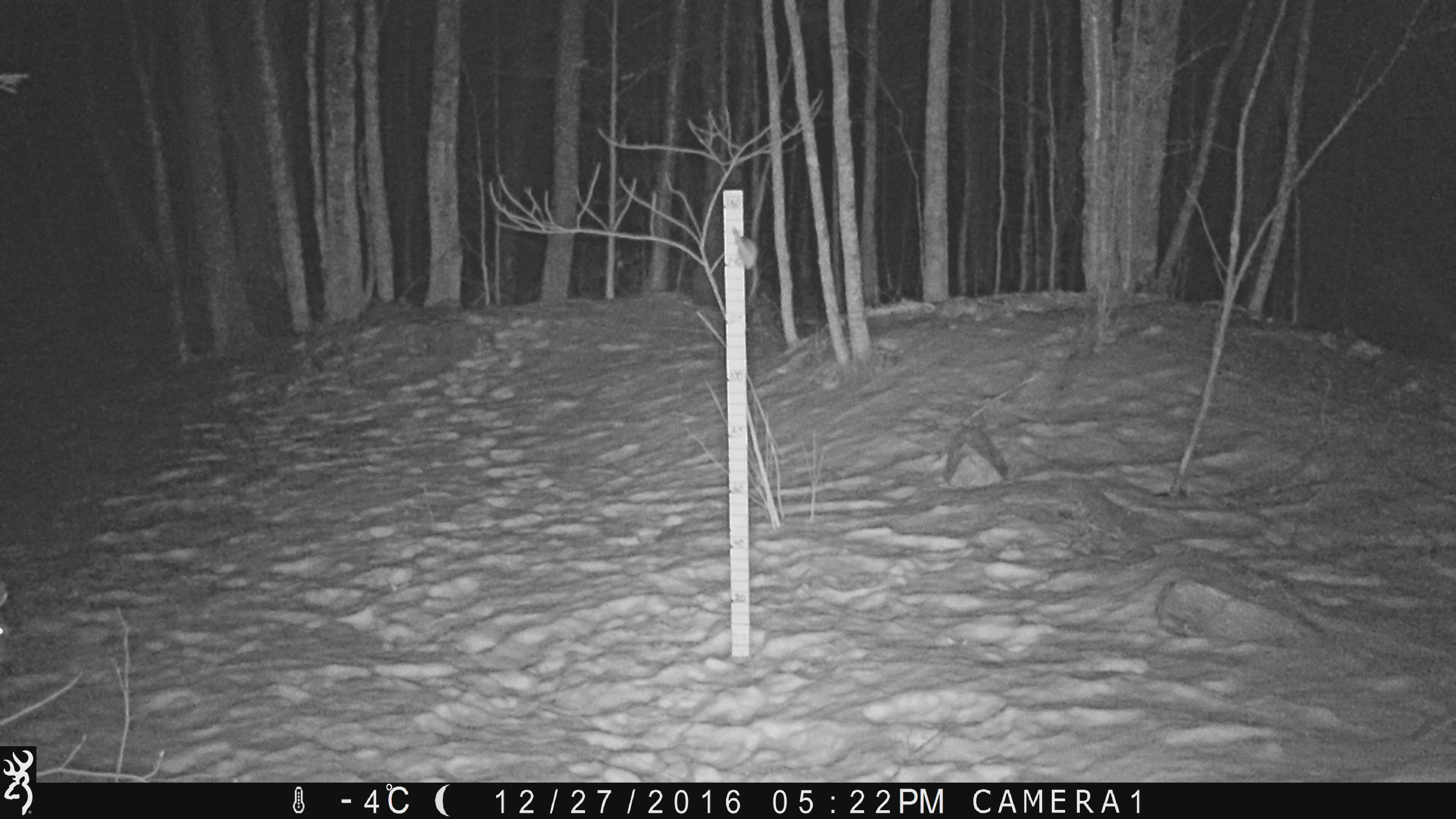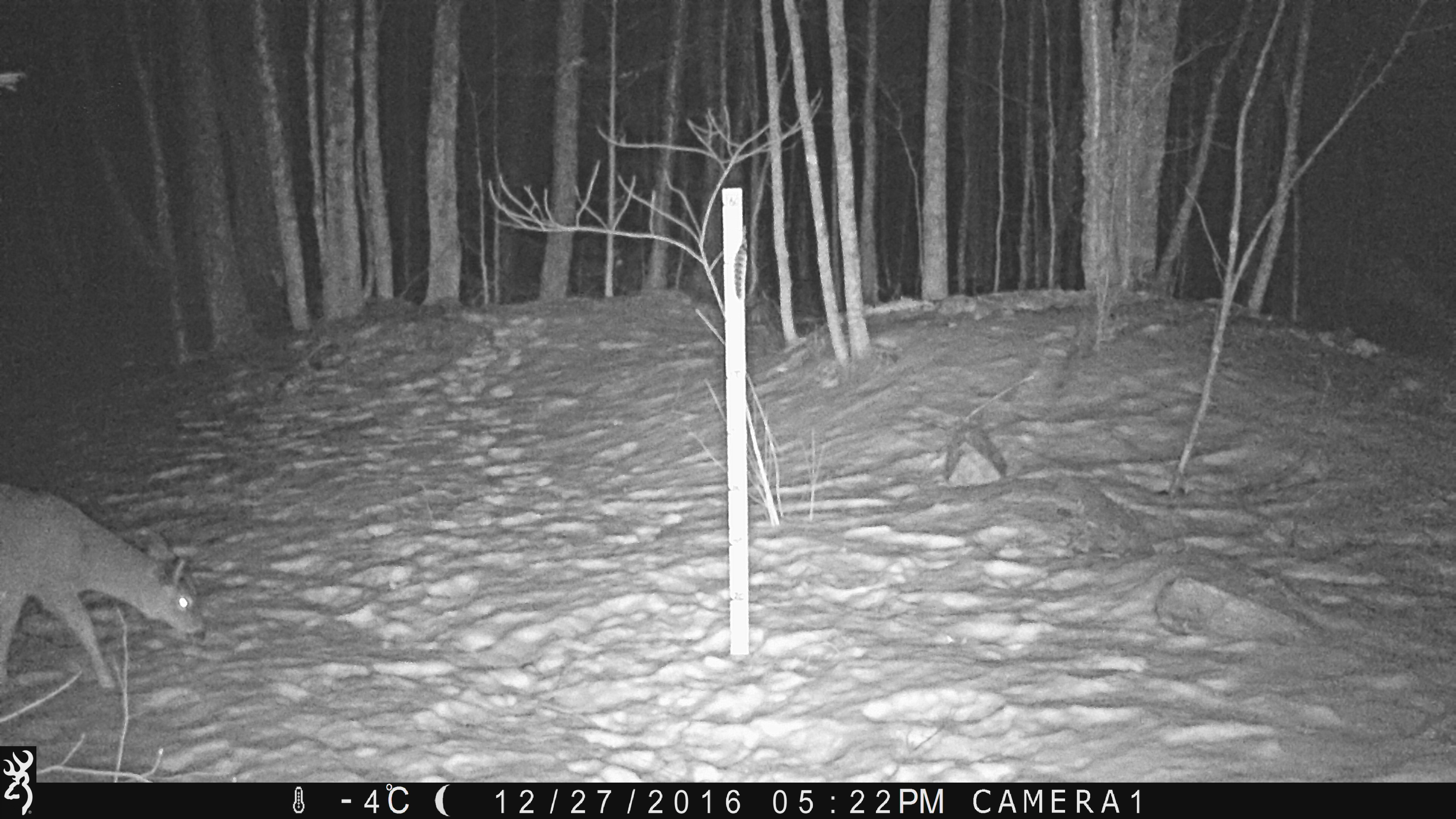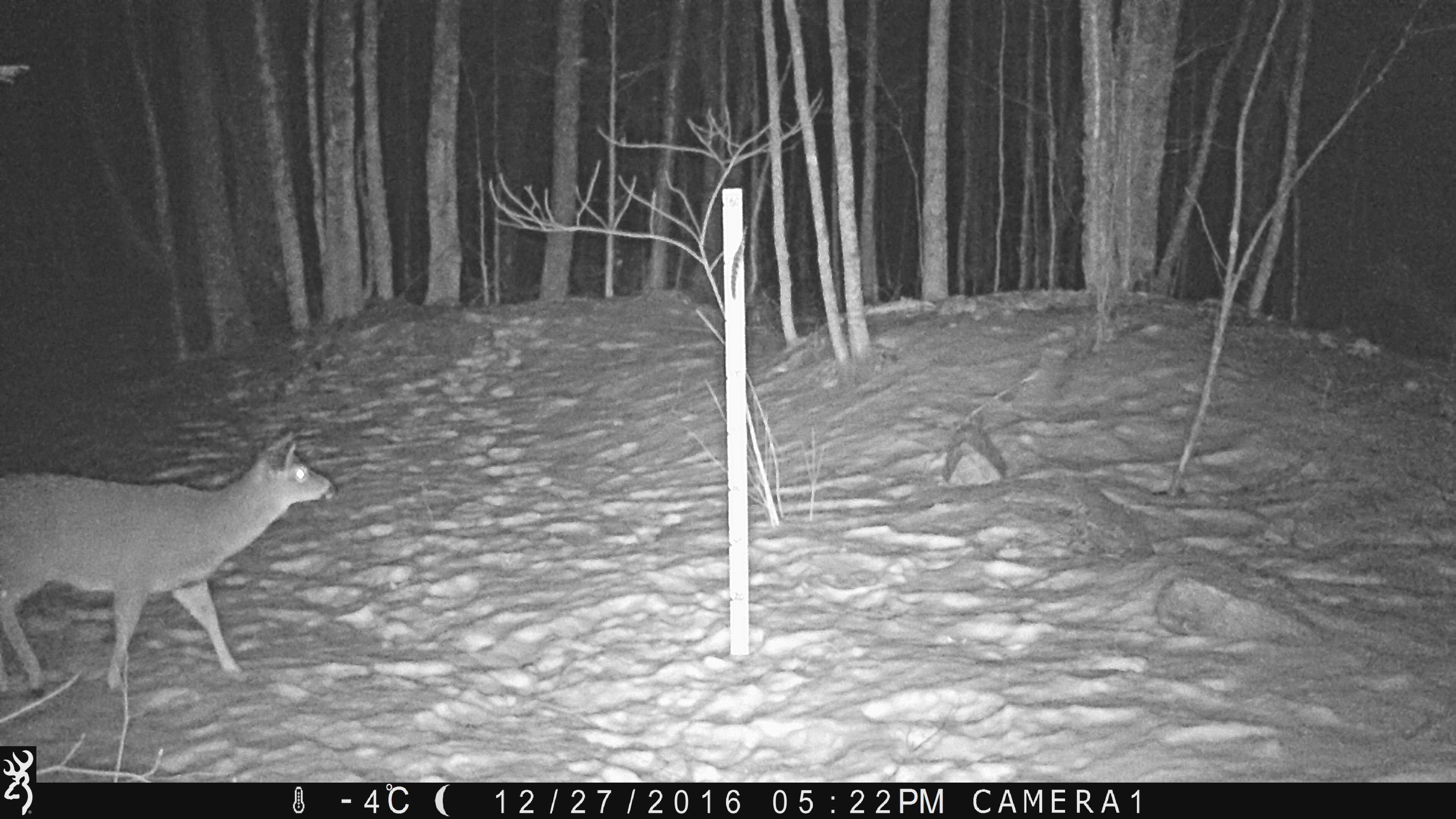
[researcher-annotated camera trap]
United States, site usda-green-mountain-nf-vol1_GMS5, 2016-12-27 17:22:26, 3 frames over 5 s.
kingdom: Animalia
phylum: Chordata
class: Mammalia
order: Artiodactyla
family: Cervidae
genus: Odocoileus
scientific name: Odocoileus virginianus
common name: white-tailed deer